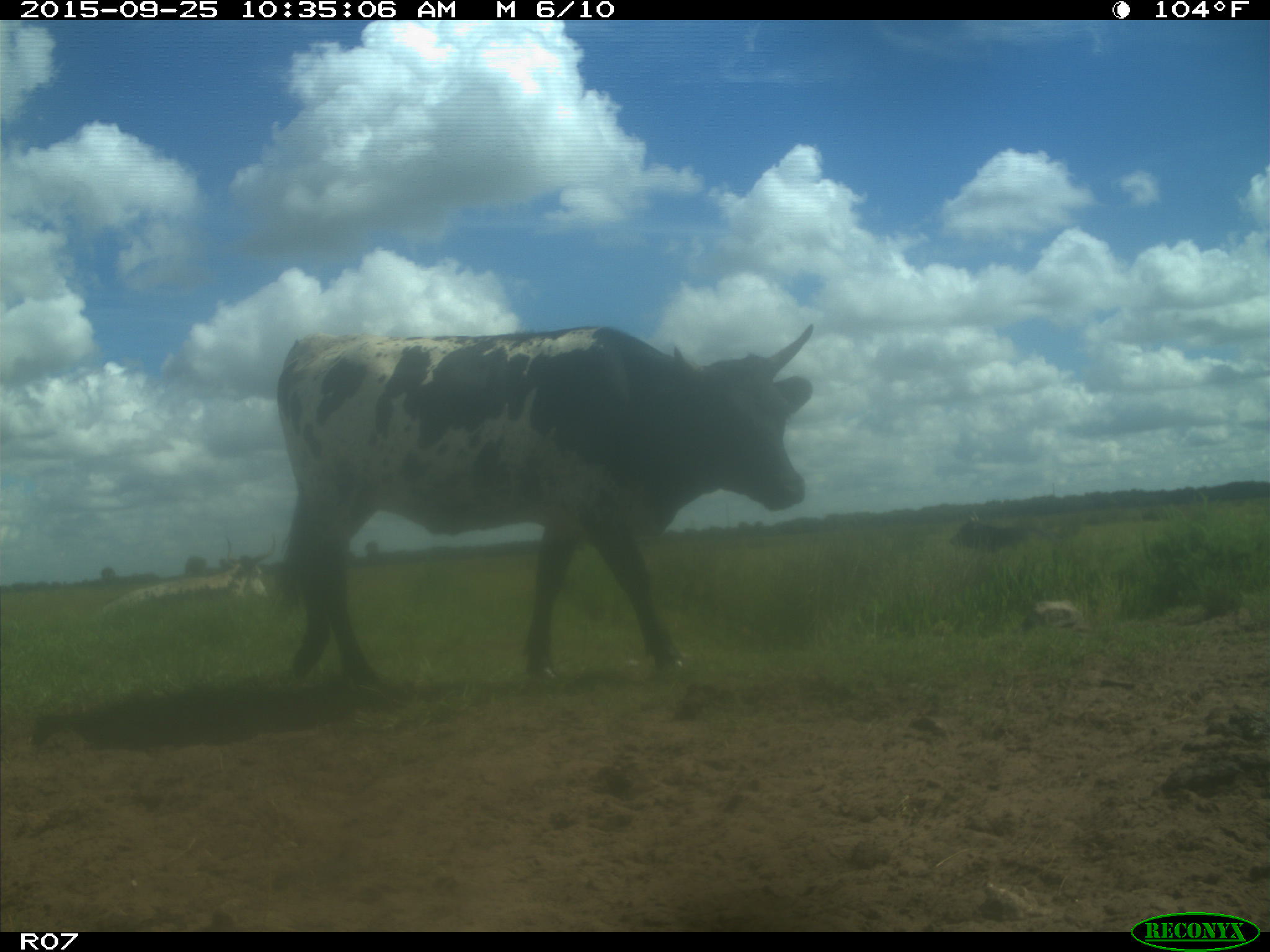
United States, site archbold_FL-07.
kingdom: Animalia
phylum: Chordata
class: Mammalia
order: Artiodactyla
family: Bovidae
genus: Bos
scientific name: Bos taurus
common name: domestic cow